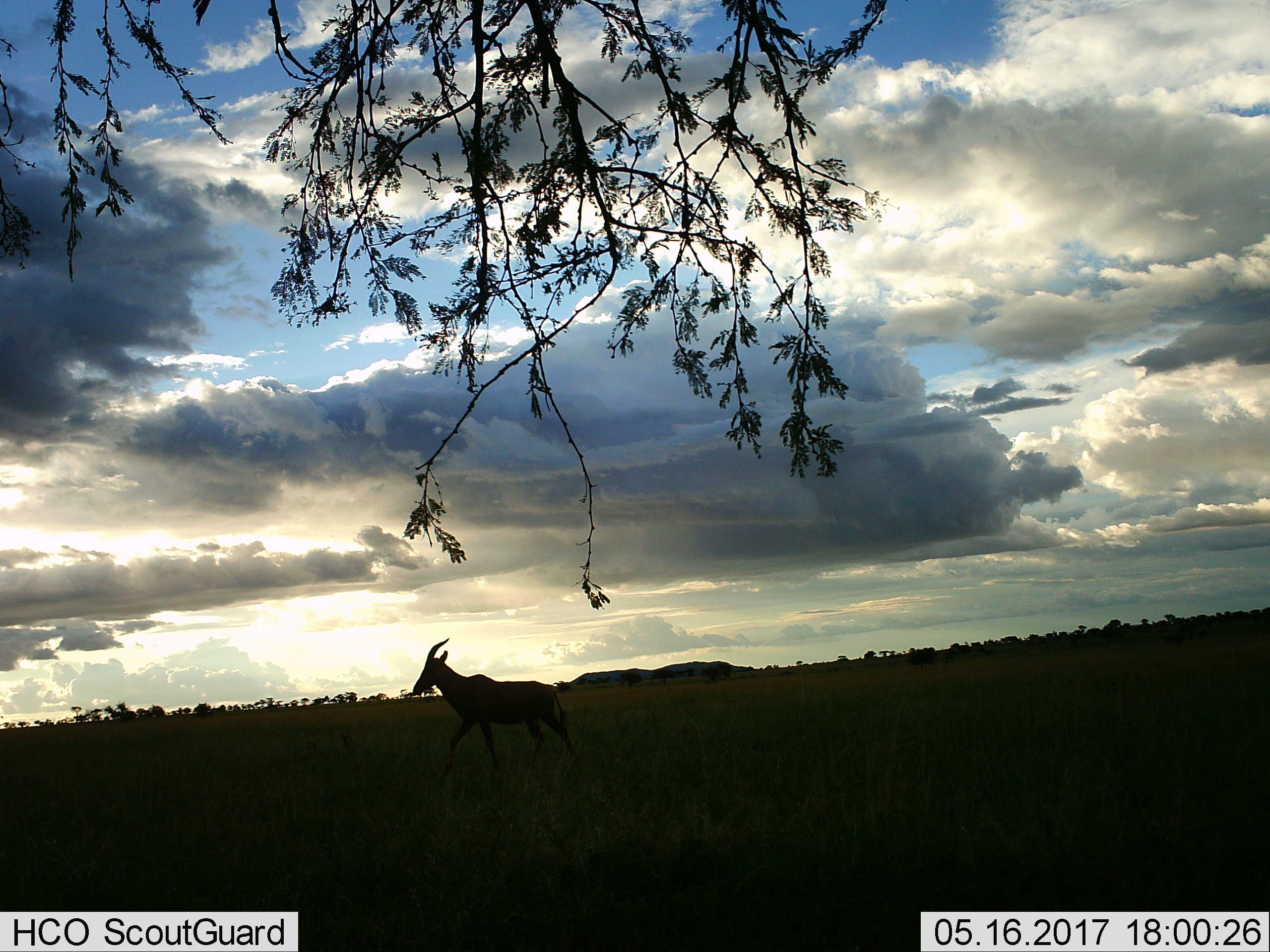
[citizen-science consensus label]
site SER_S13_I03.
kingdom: Animalia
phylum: Chordata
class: Mammalia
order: Artiodactyla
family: Bovidae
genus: Damaliscus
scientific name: Damaliscus lunatus jimela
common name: topi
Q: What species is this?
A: Topi (Damaliscus lunatus jimela).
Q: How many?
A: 1.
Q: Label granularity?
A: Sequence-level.